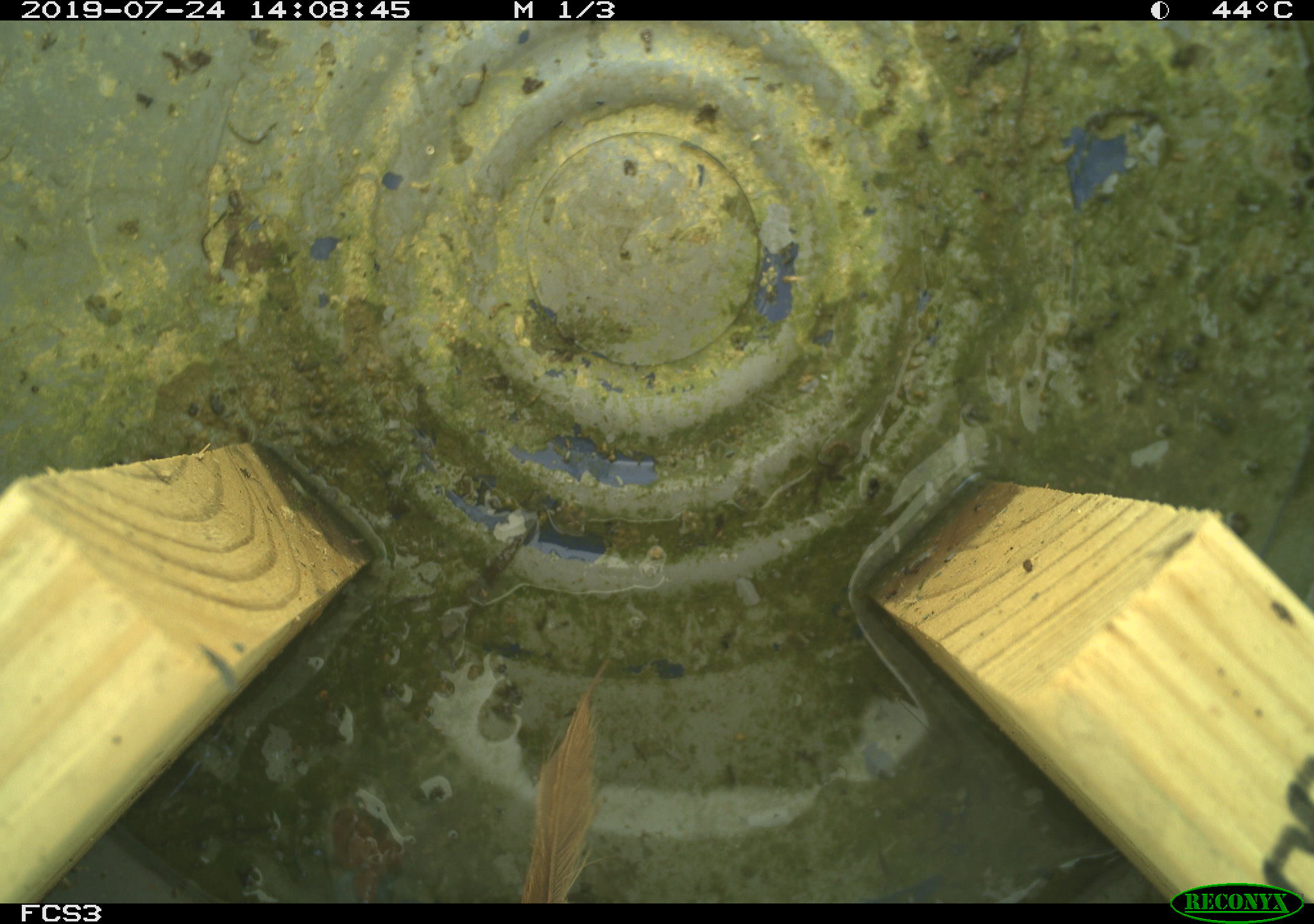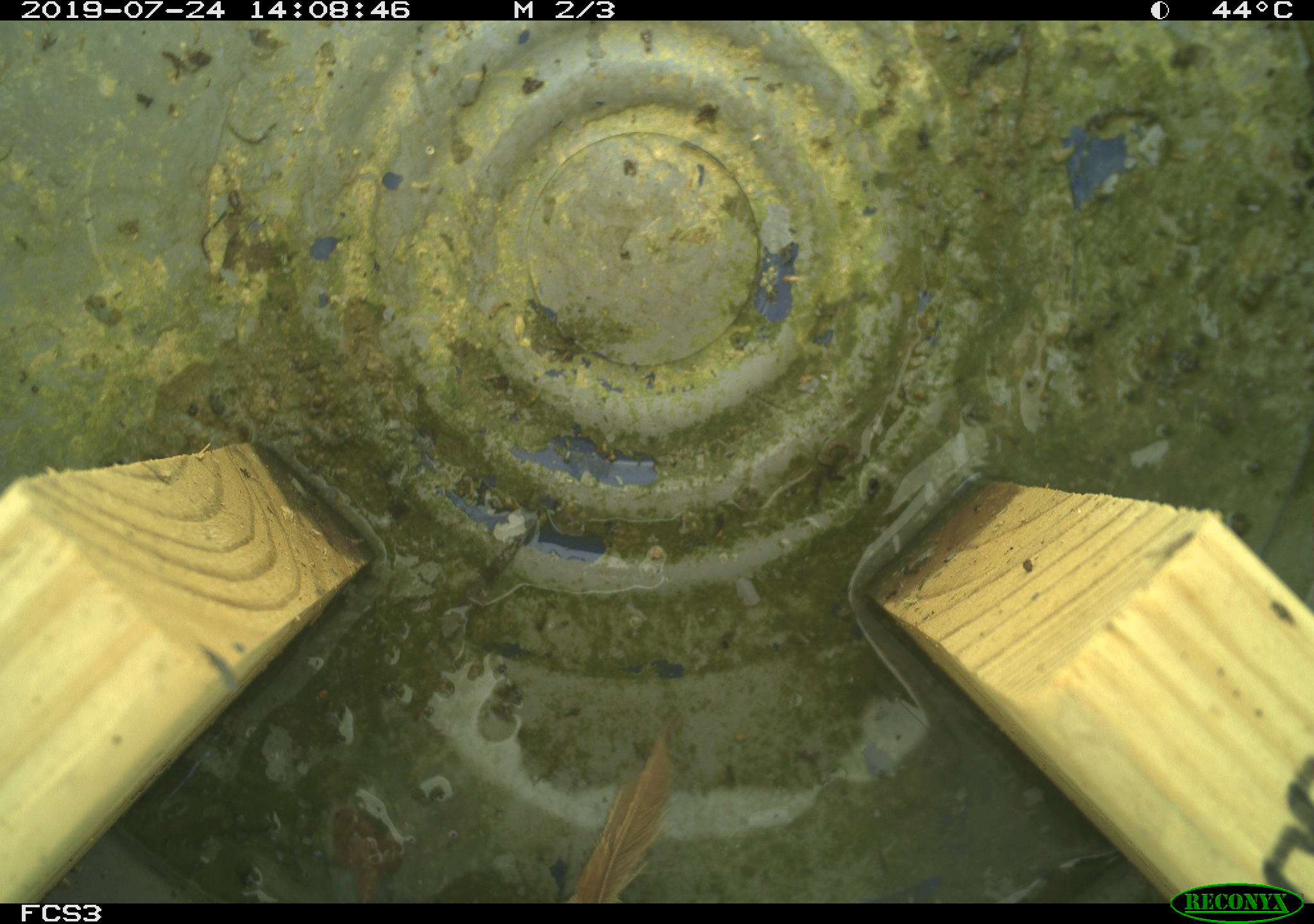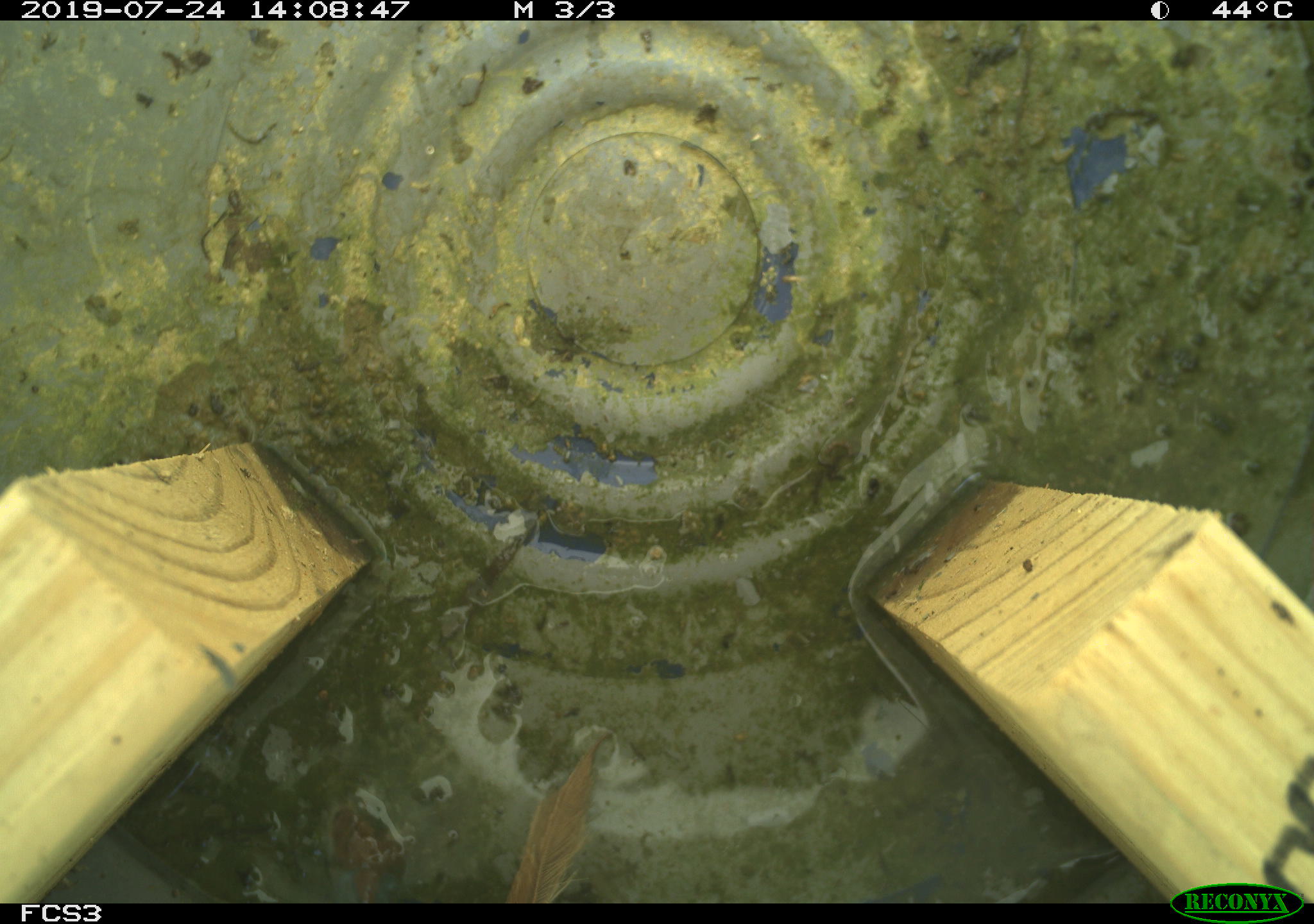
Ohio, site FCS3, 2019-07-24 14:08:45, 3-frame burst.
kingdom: Animalia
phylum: Chordata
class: Aves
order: Passeriformes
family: Passerellidae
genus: Melospiza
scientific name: Melospiza melodia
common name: song sparrow